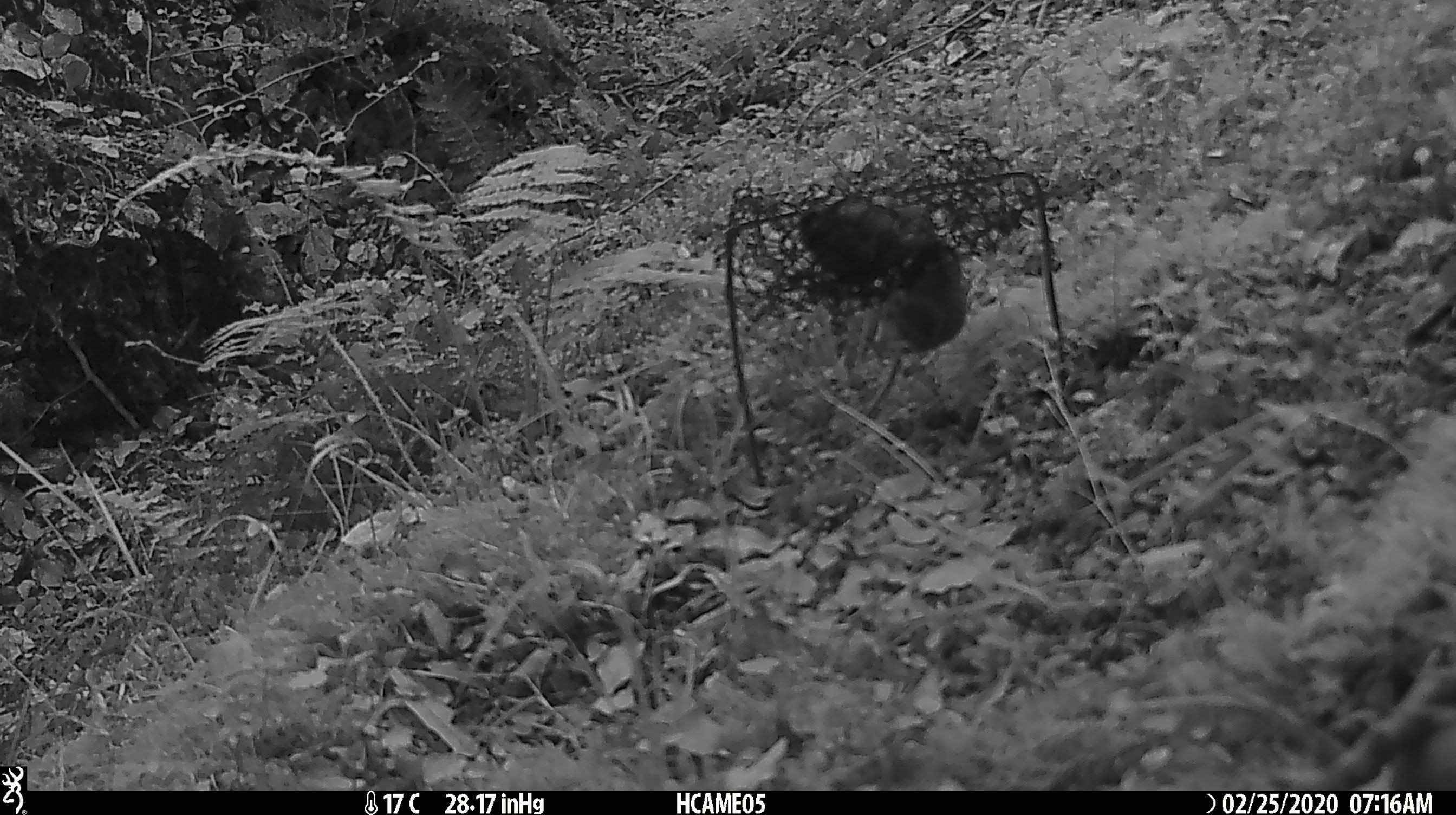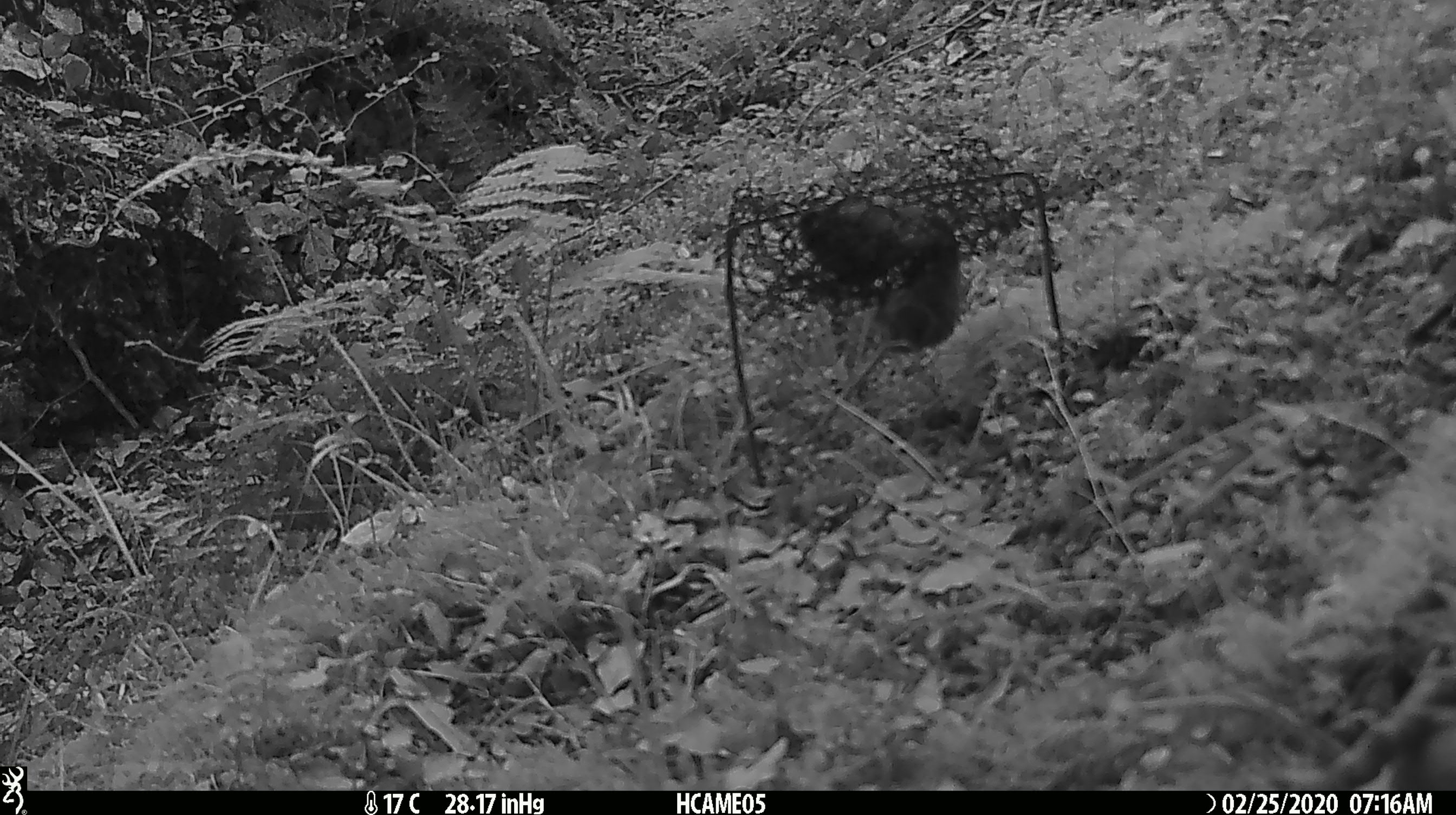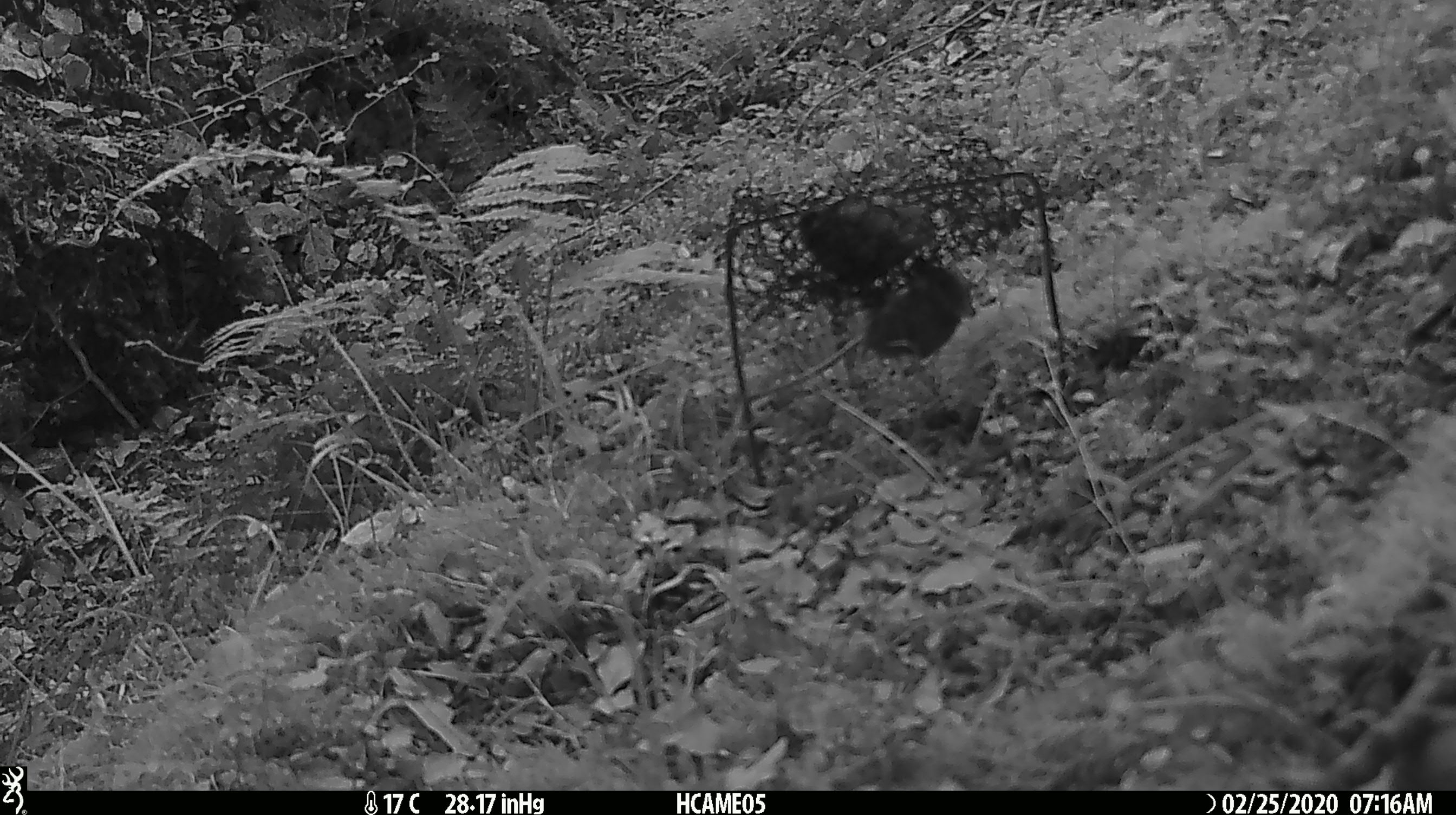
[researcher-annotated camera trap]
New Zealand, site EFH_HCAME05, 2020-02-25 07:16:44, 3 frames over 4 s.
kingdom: Animalia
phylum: Chordata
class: Mammalia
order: Rodentia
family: Muridae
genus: Mus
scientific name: Mus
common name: mouse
Mouse (Mus).